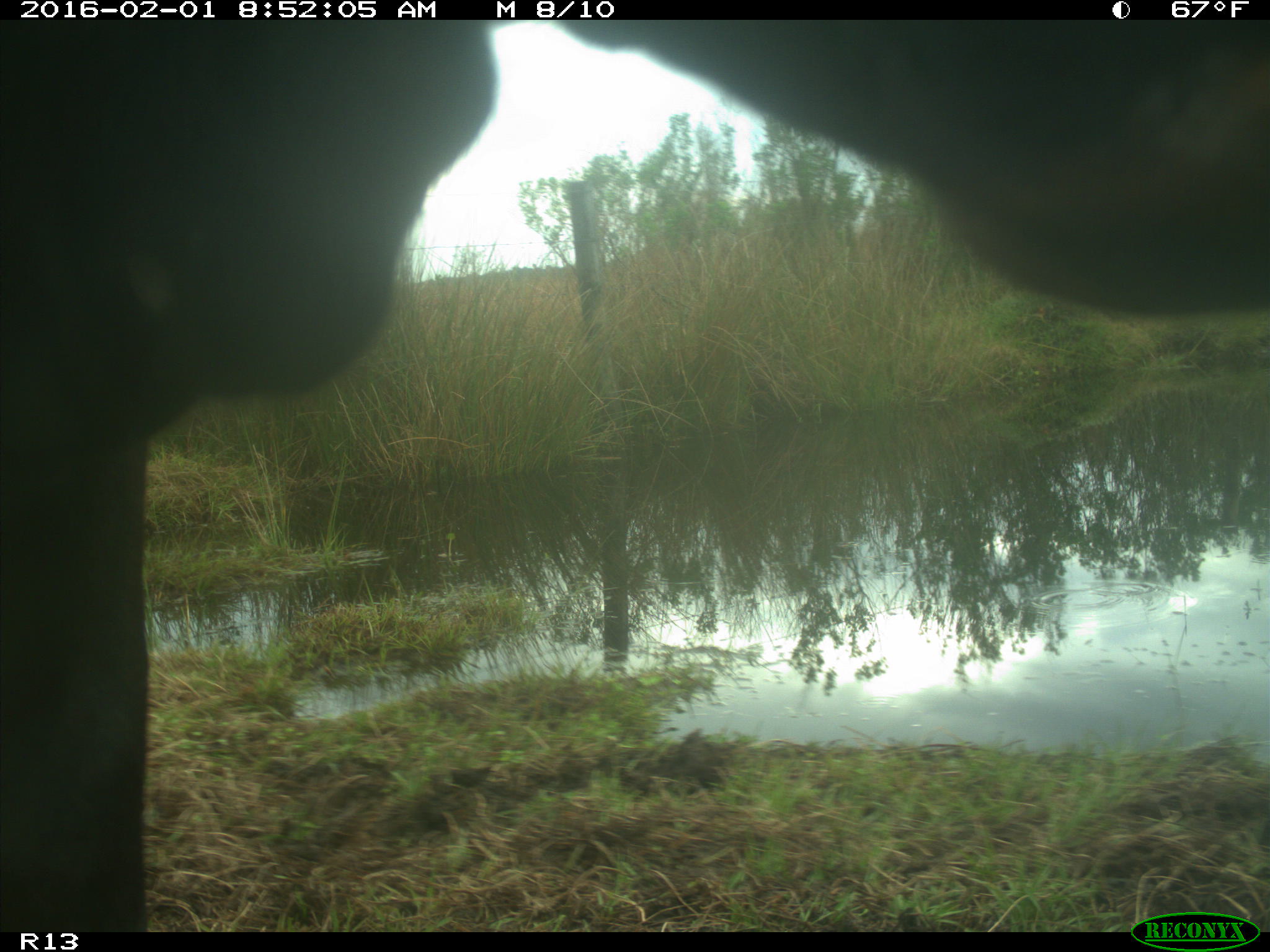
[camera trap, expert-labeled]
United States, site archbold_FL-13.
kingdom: Animalia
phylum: Chordata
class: Mammalia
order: Artiodactyla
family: Bovidae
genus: Bos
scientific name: Bos taurus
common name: domestic cow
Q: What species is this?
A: Bos taurus (domestic cow).